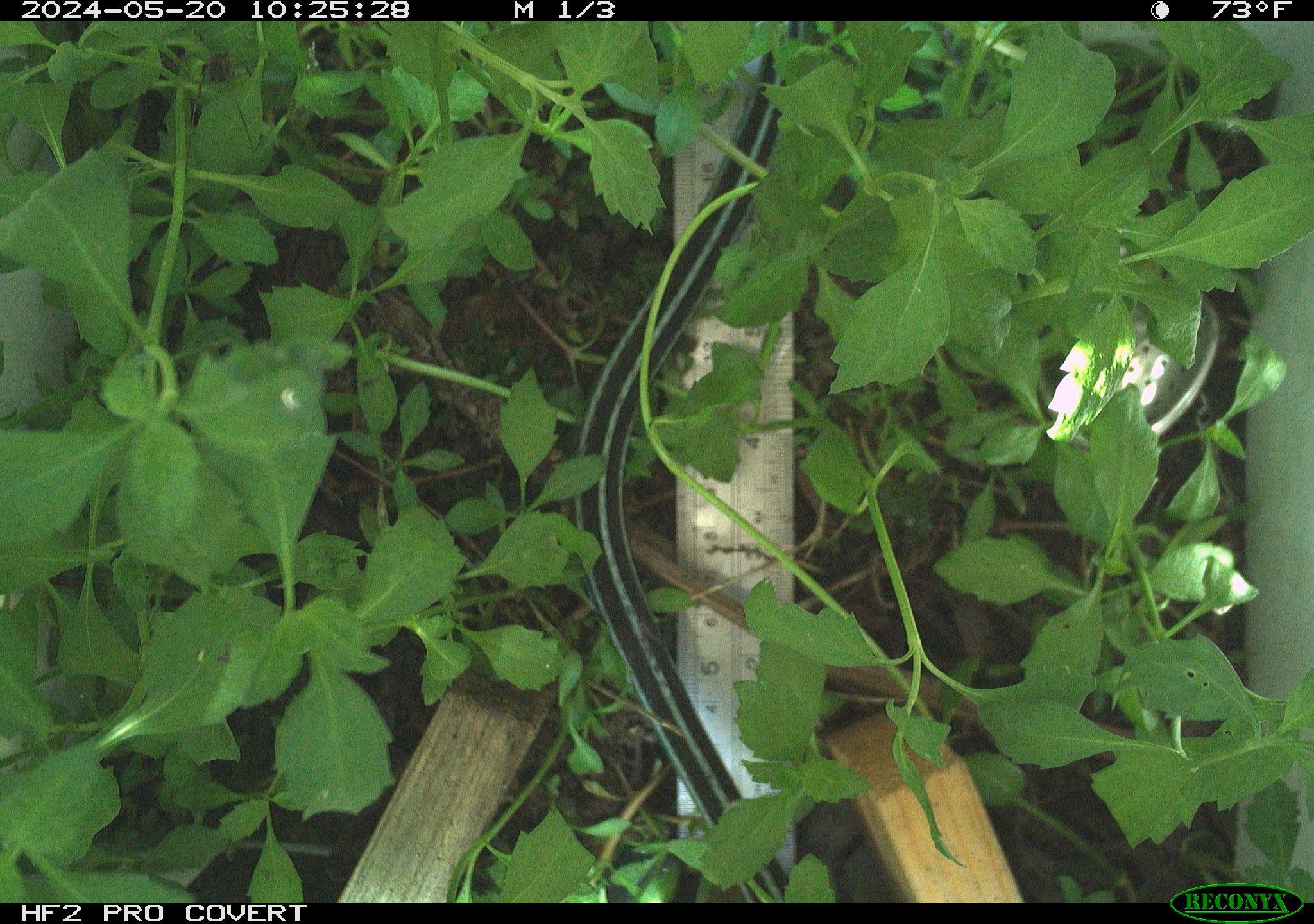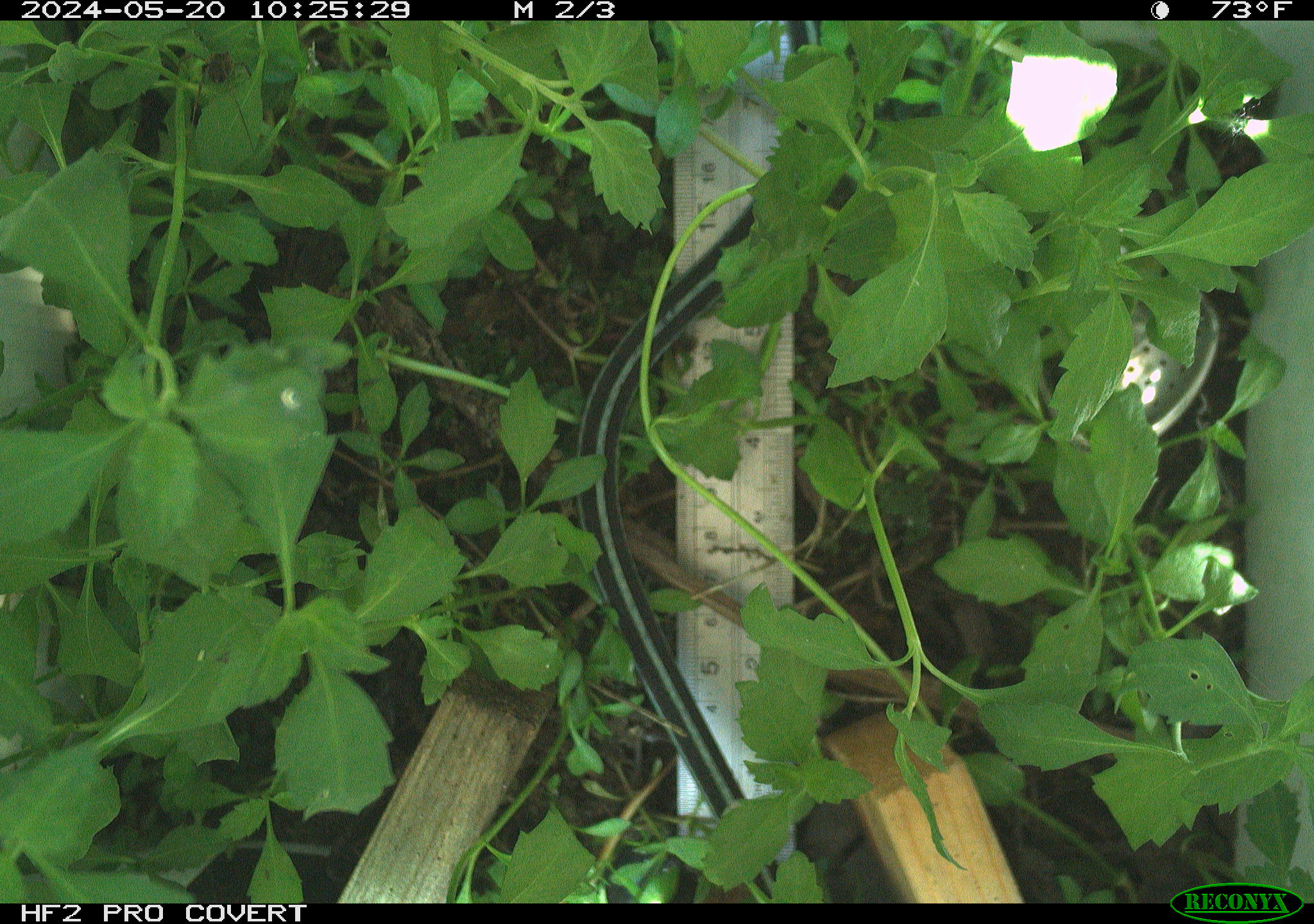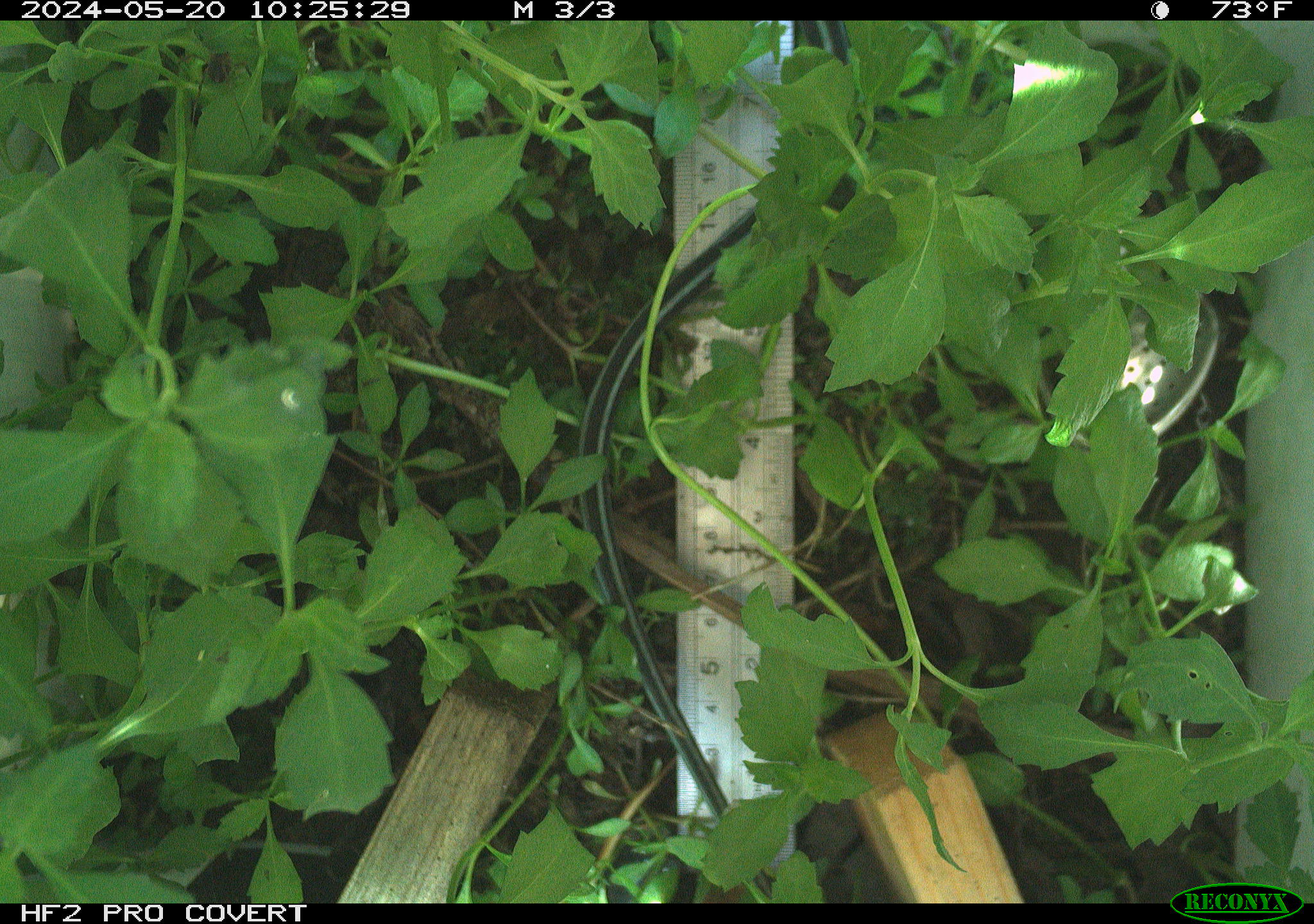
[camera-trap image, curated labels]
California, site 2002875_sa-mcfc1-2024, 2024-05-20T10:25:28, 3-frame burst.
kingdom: Animalia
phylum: Chordata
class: Reptilia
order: Squamata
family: Colubridae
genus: Thamnophis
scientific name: Thamnophis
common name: american gartersnakes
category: thamnophis species